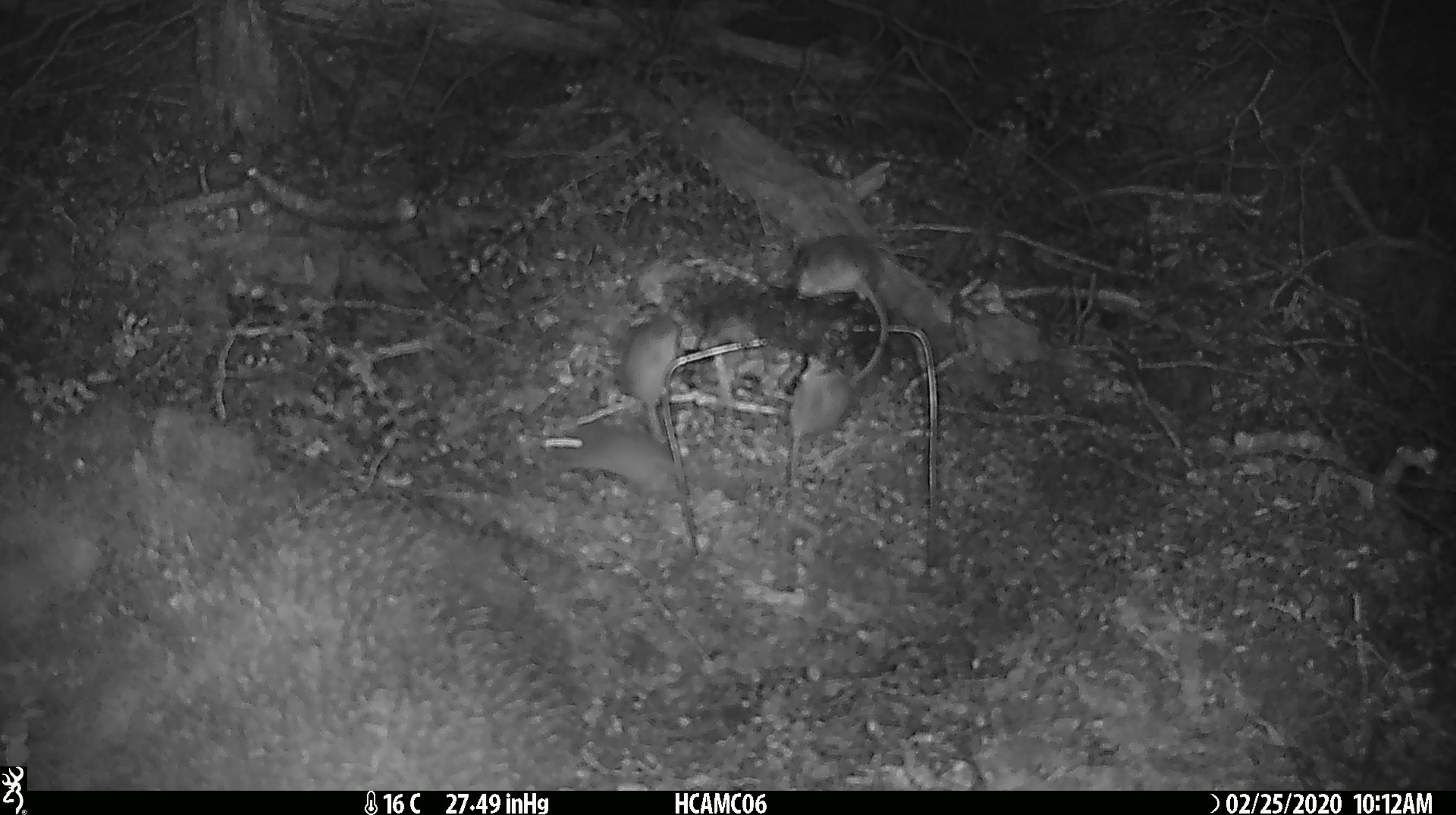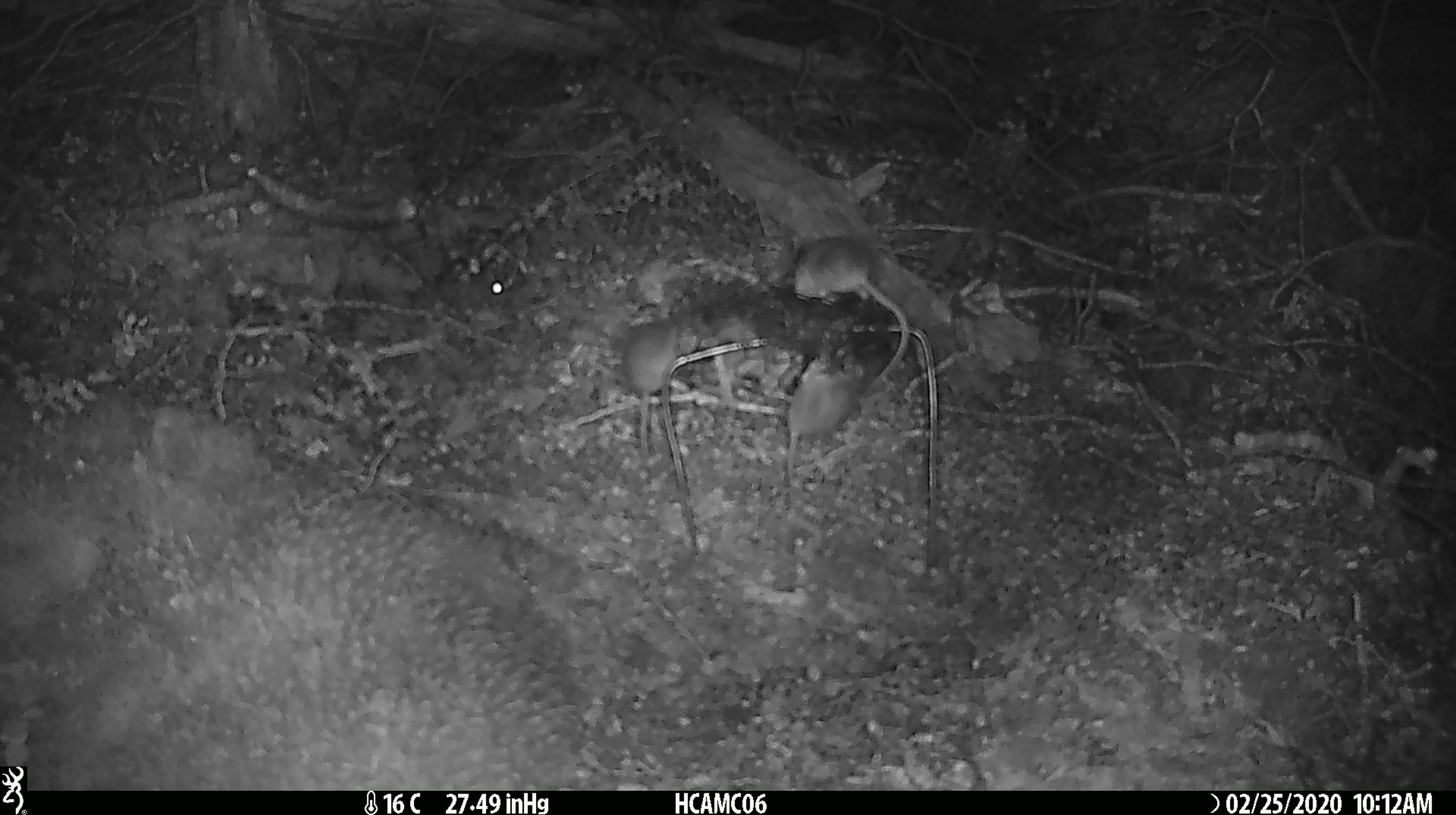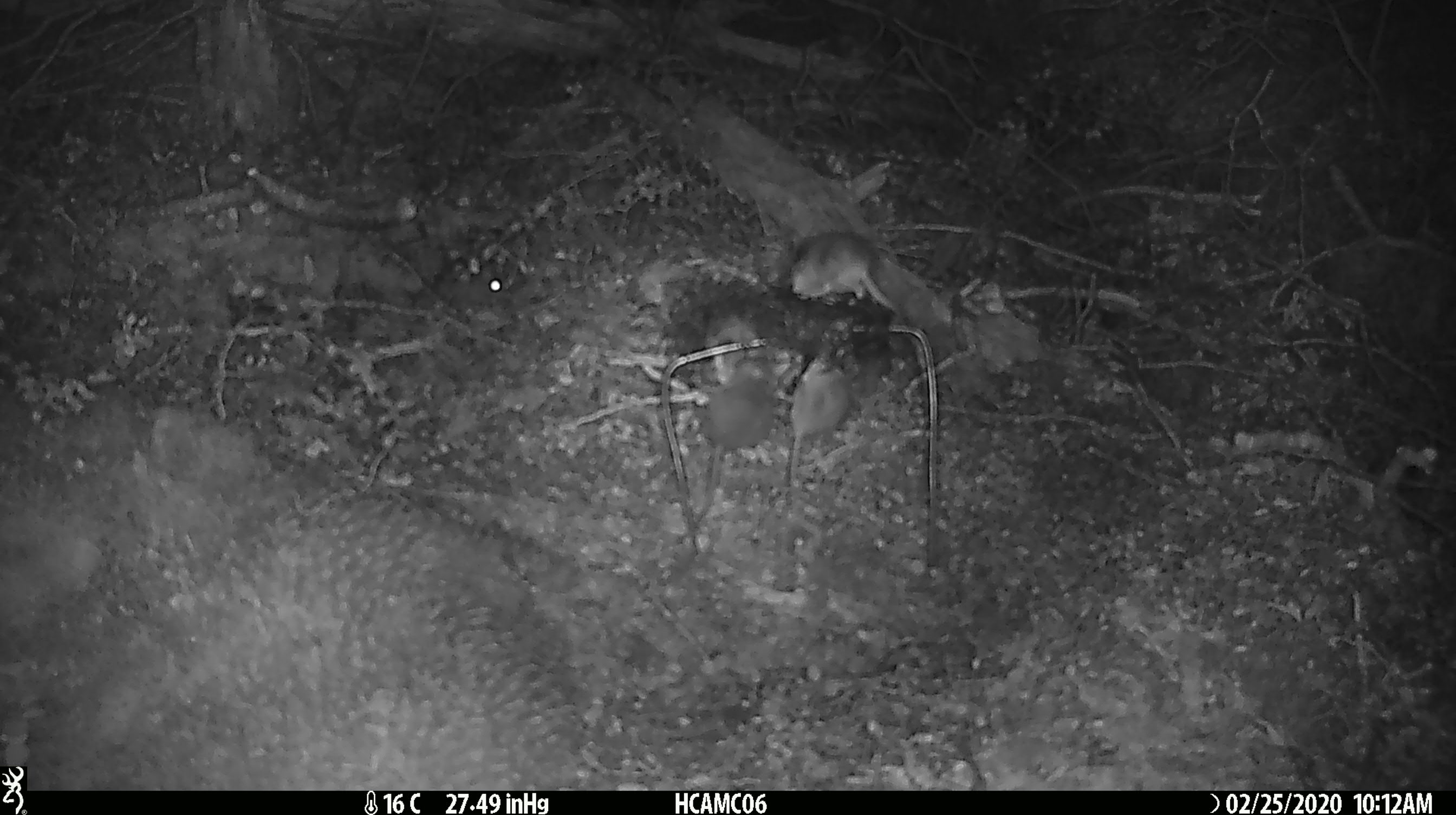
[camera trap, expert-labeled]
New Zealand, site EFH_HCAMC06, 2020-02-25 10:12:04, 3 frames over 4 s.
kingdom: Animalia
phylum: Chordata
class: Mammalia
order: Rodentia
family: Muridae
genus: Mus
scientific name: Mus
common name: mouse